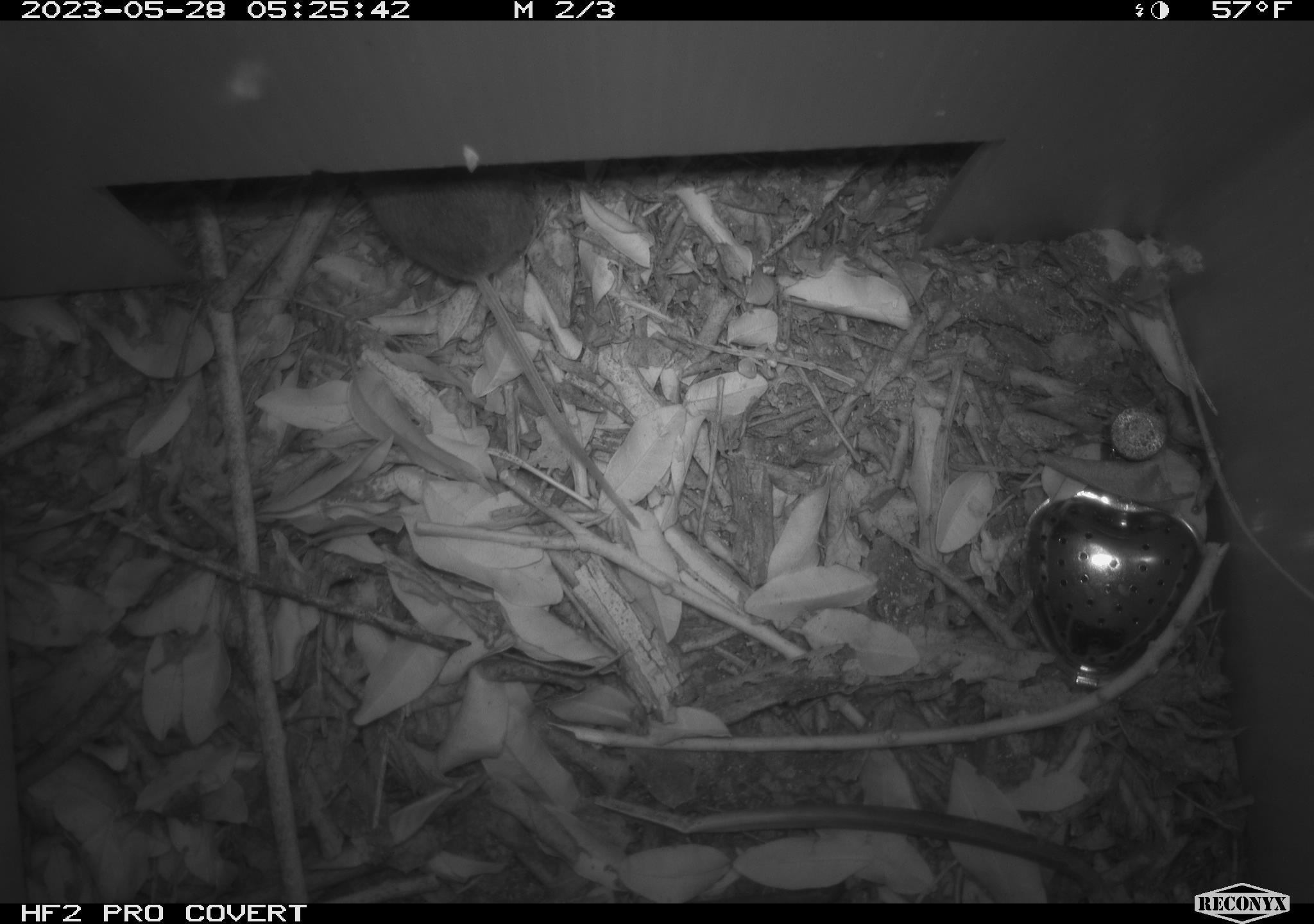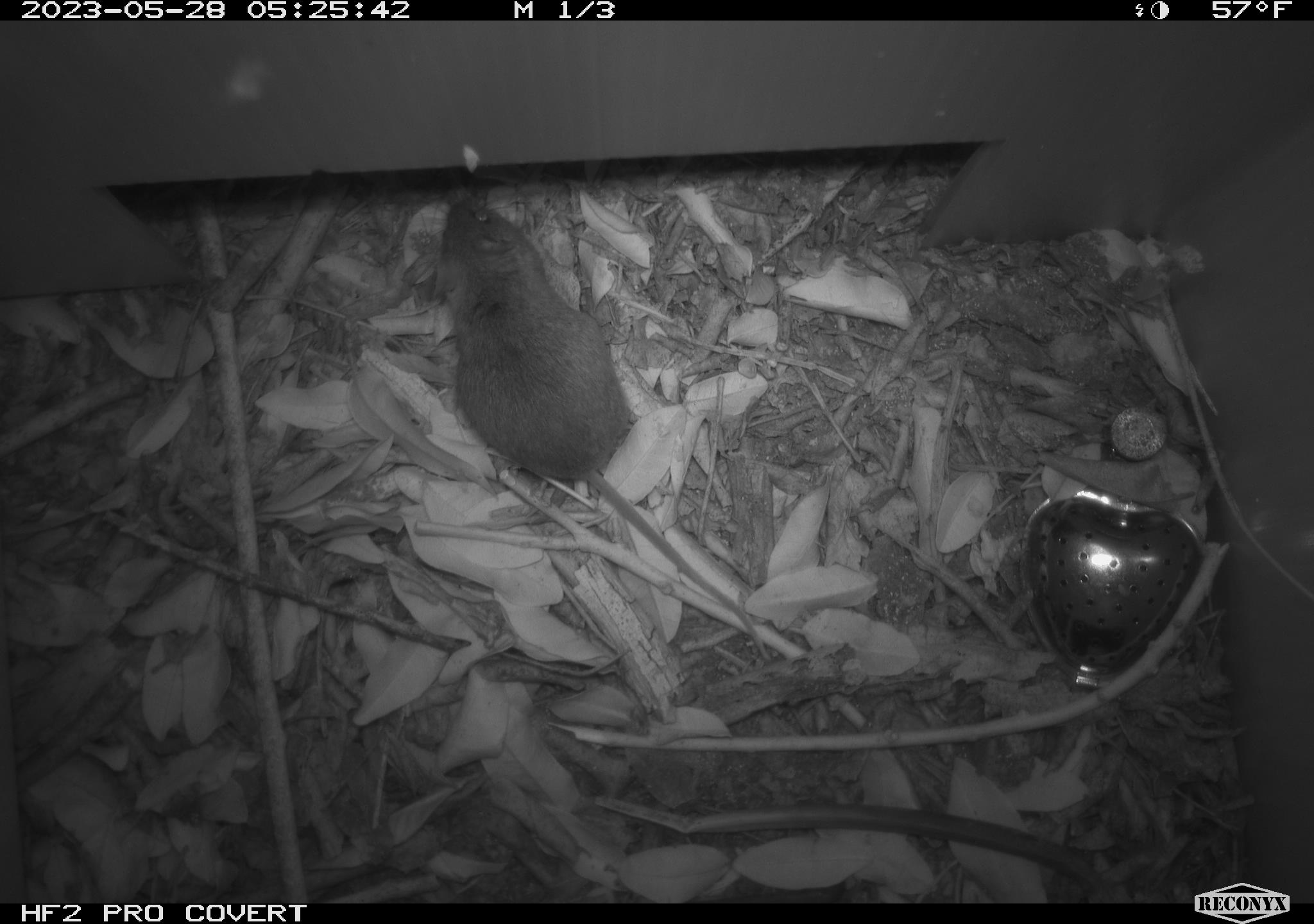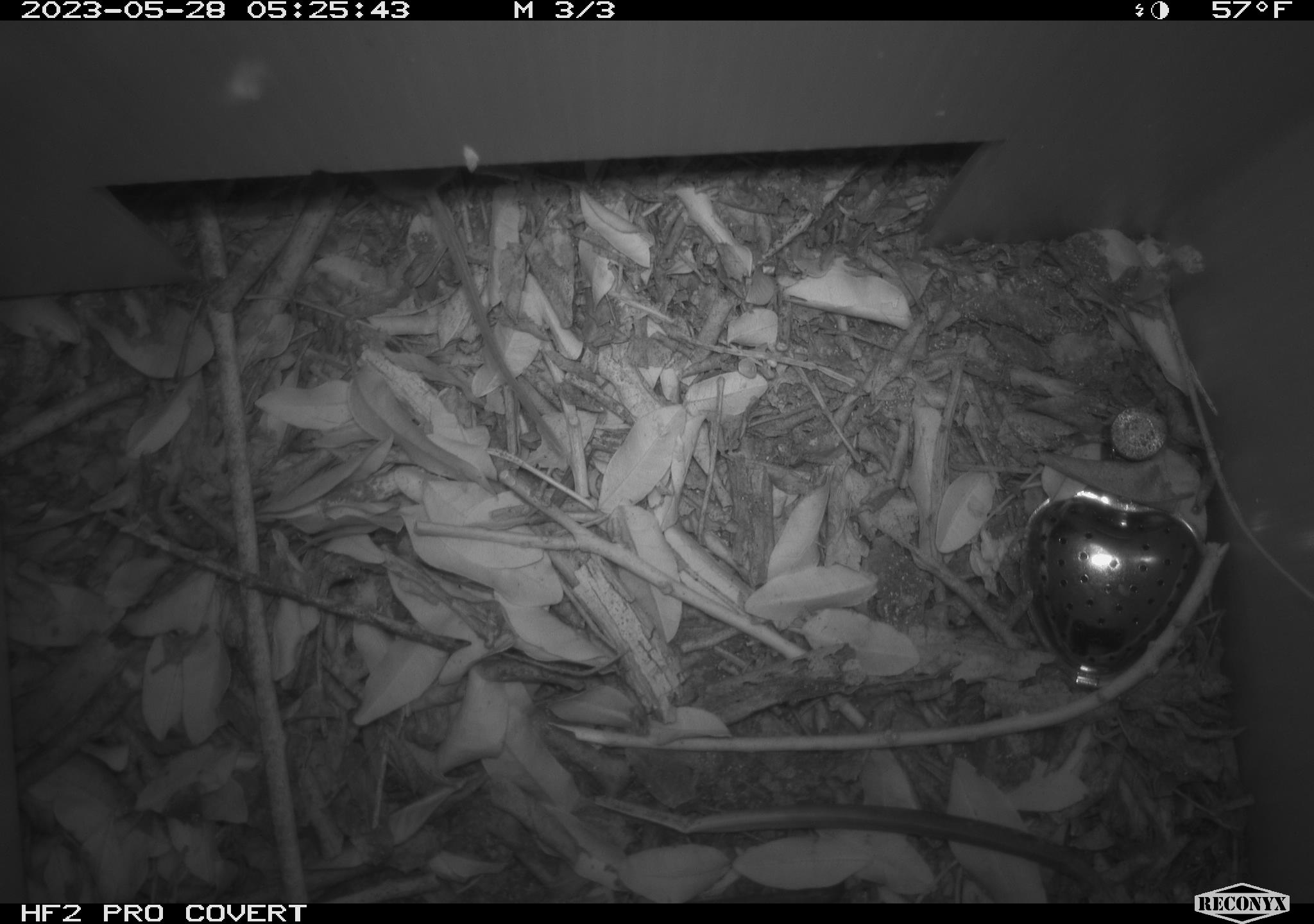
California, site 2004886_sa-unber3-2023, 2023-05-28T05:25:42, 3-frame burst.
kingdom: Animalia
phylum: Chordata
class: Mammalia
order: Rodentia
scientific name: Rodentia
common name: mouse species